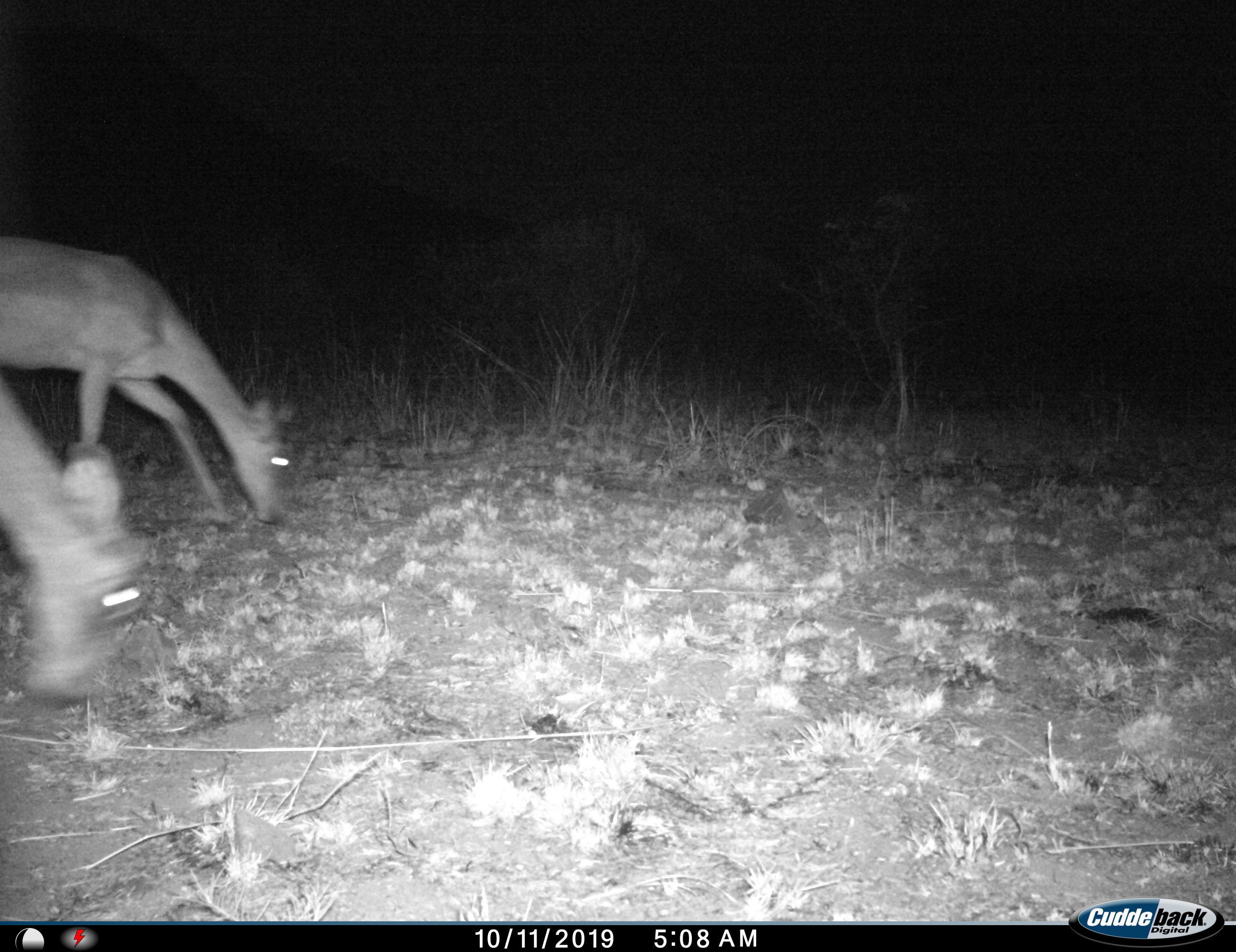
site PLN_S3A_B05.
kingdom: Animalia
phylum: Chordata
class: Mammalia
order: Artiodactyla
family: Bovidae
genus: Aepyceros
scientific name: Aepyceros melampus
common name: impala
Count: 2.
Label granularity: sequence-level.